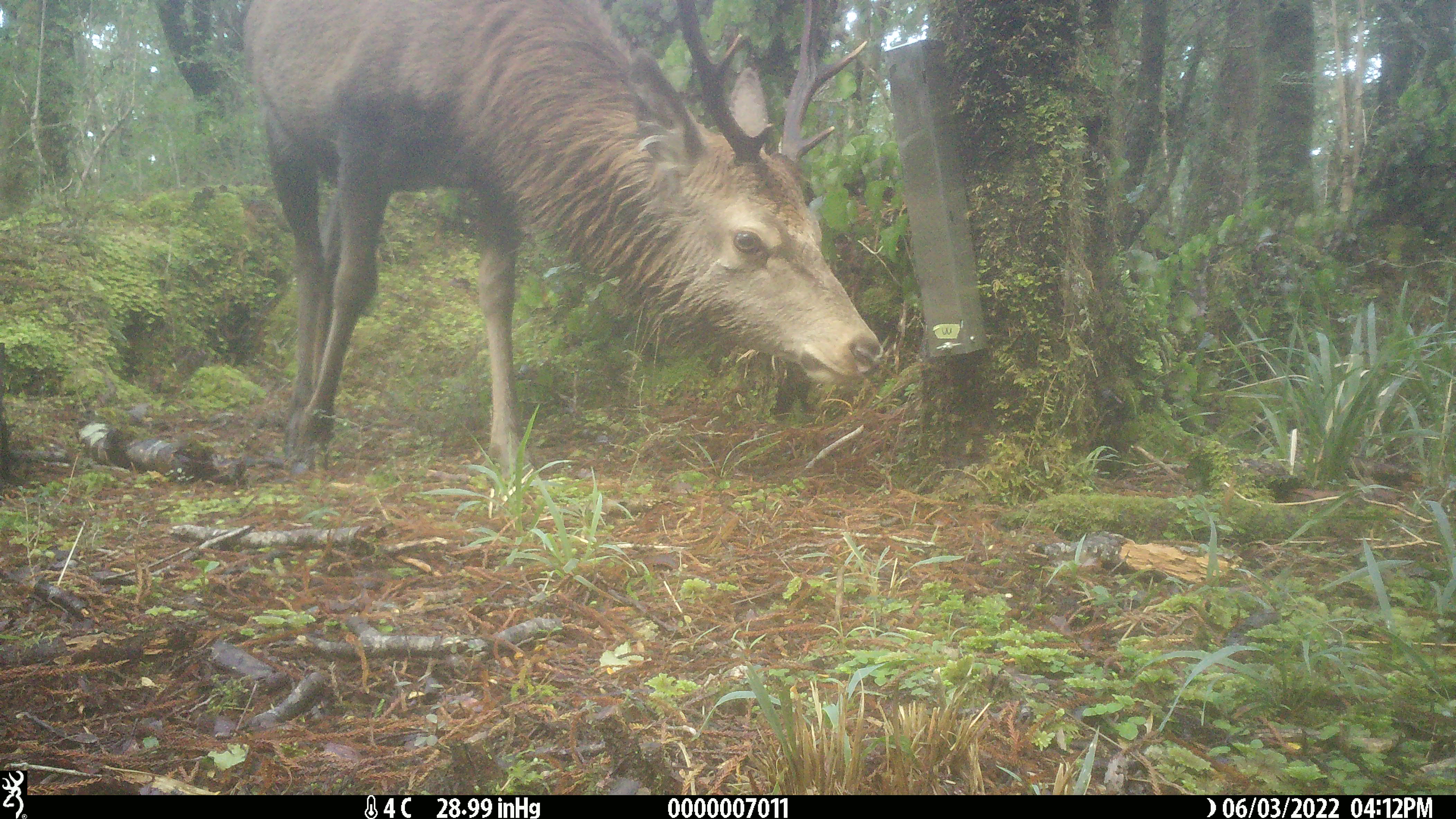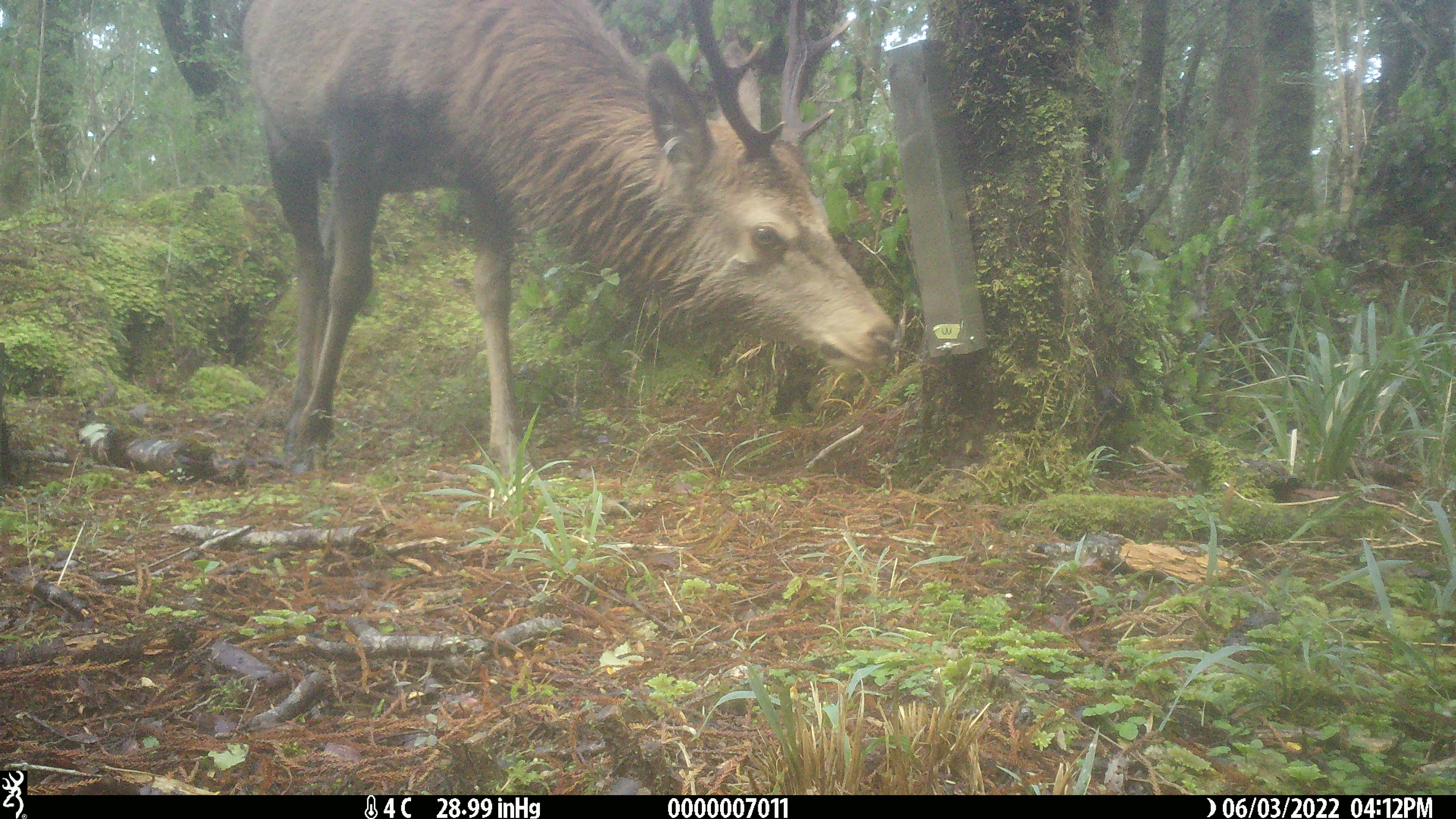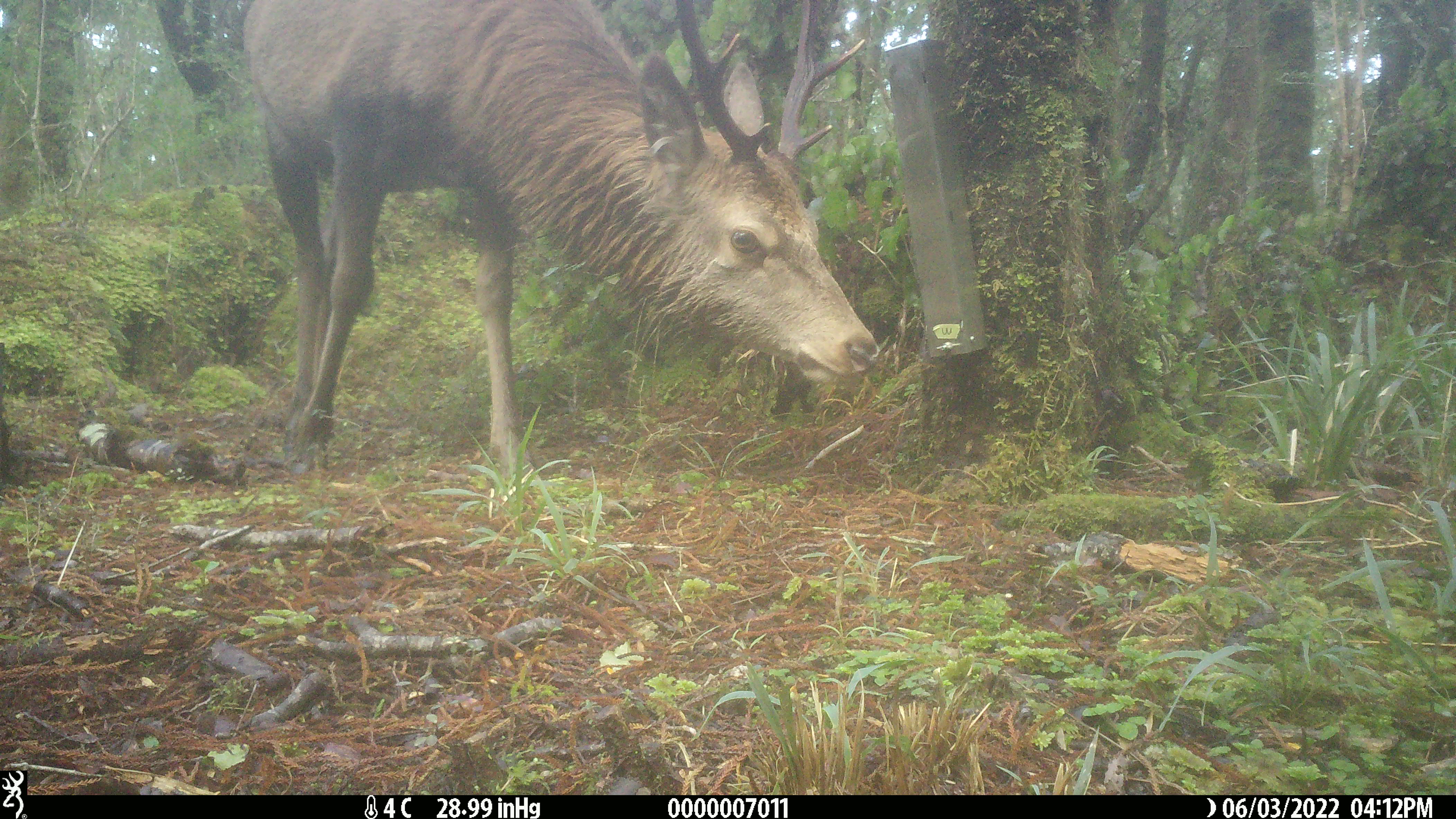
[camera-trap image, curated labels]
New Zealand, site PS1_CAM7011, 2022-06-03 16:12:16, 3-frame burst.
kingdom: Animalia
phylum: Chordata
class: Mammalia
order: Artiodactyla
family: Cervidae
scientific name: Cervidae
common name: deer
Deer (Cervidae).